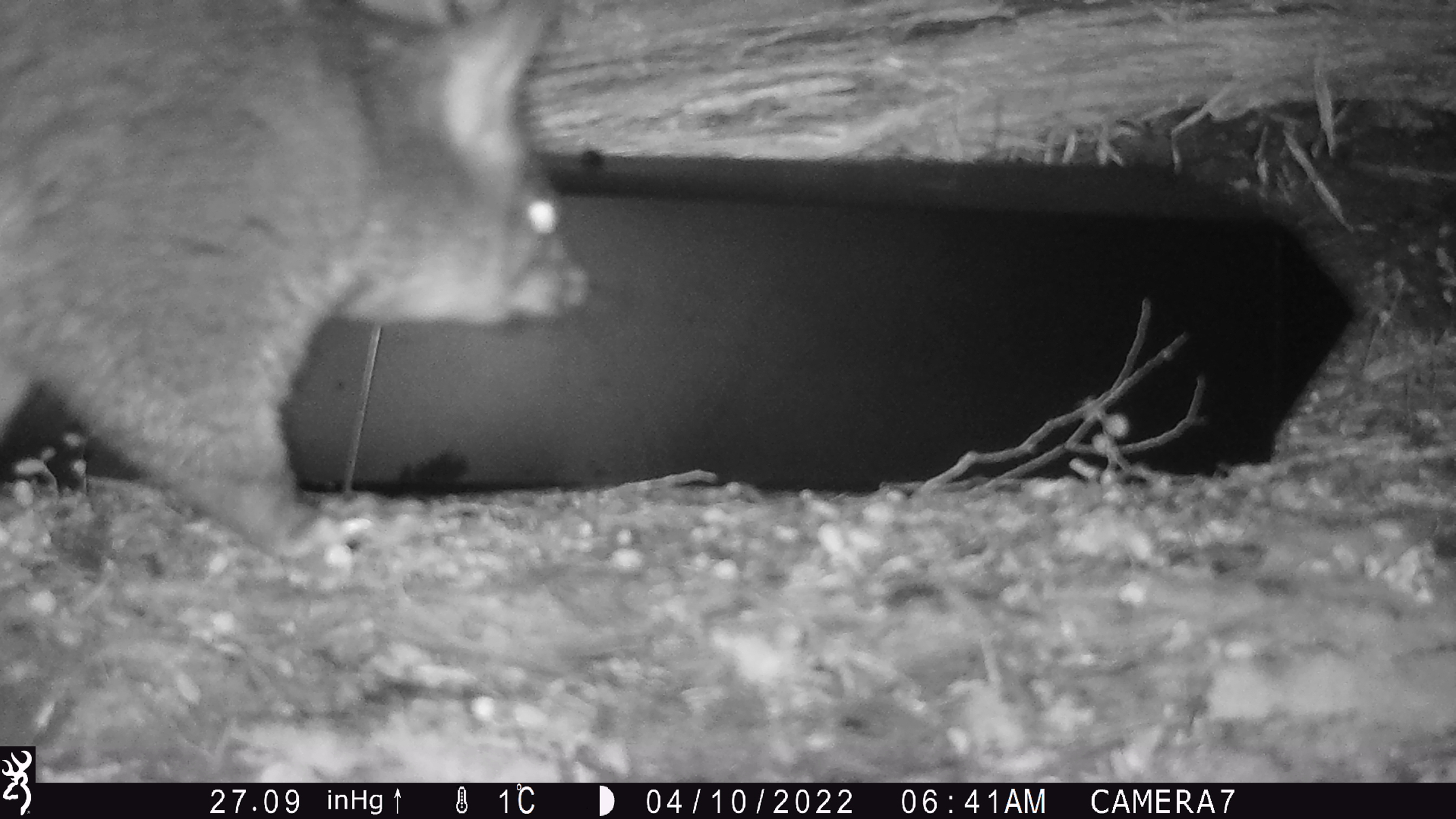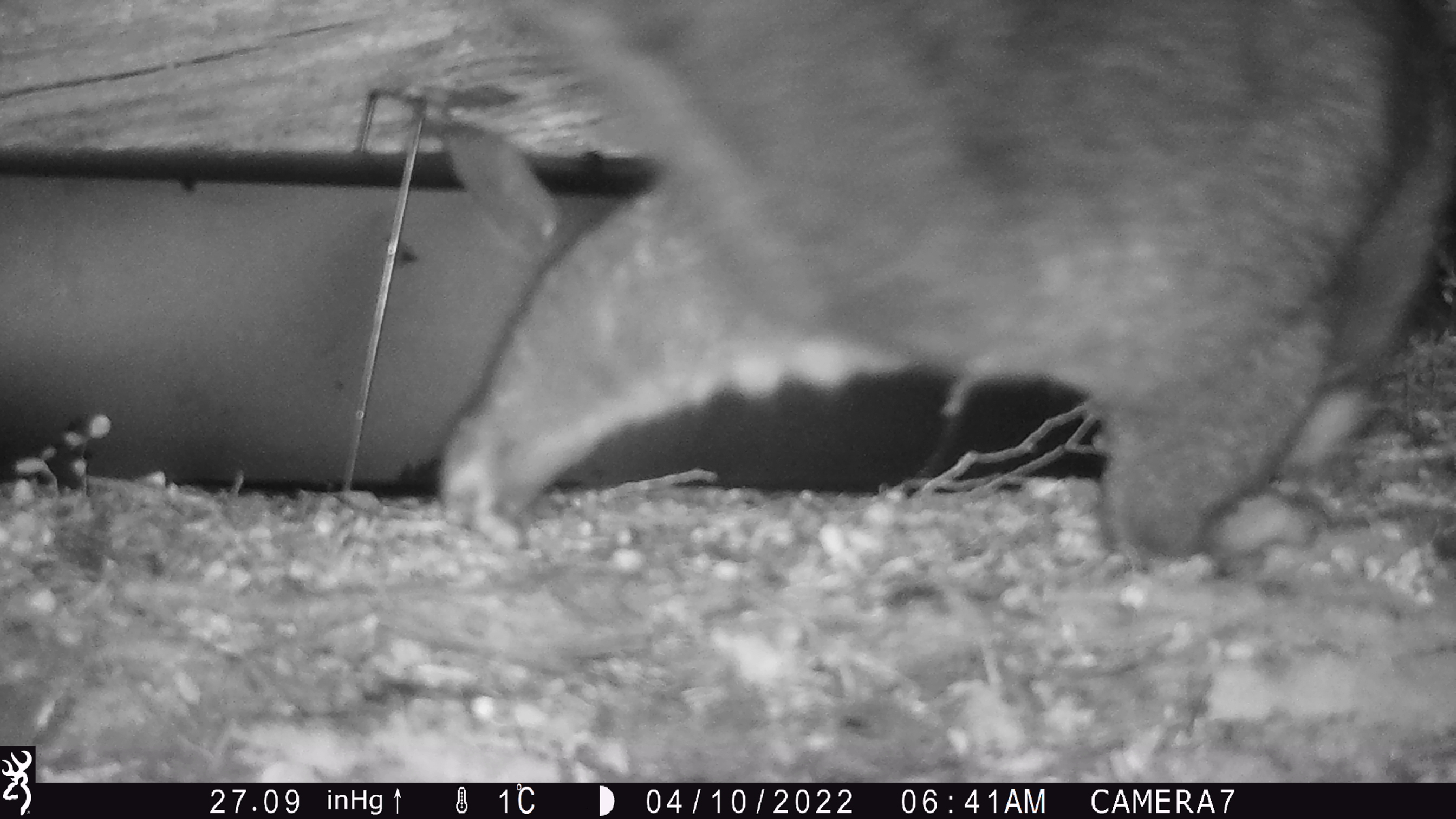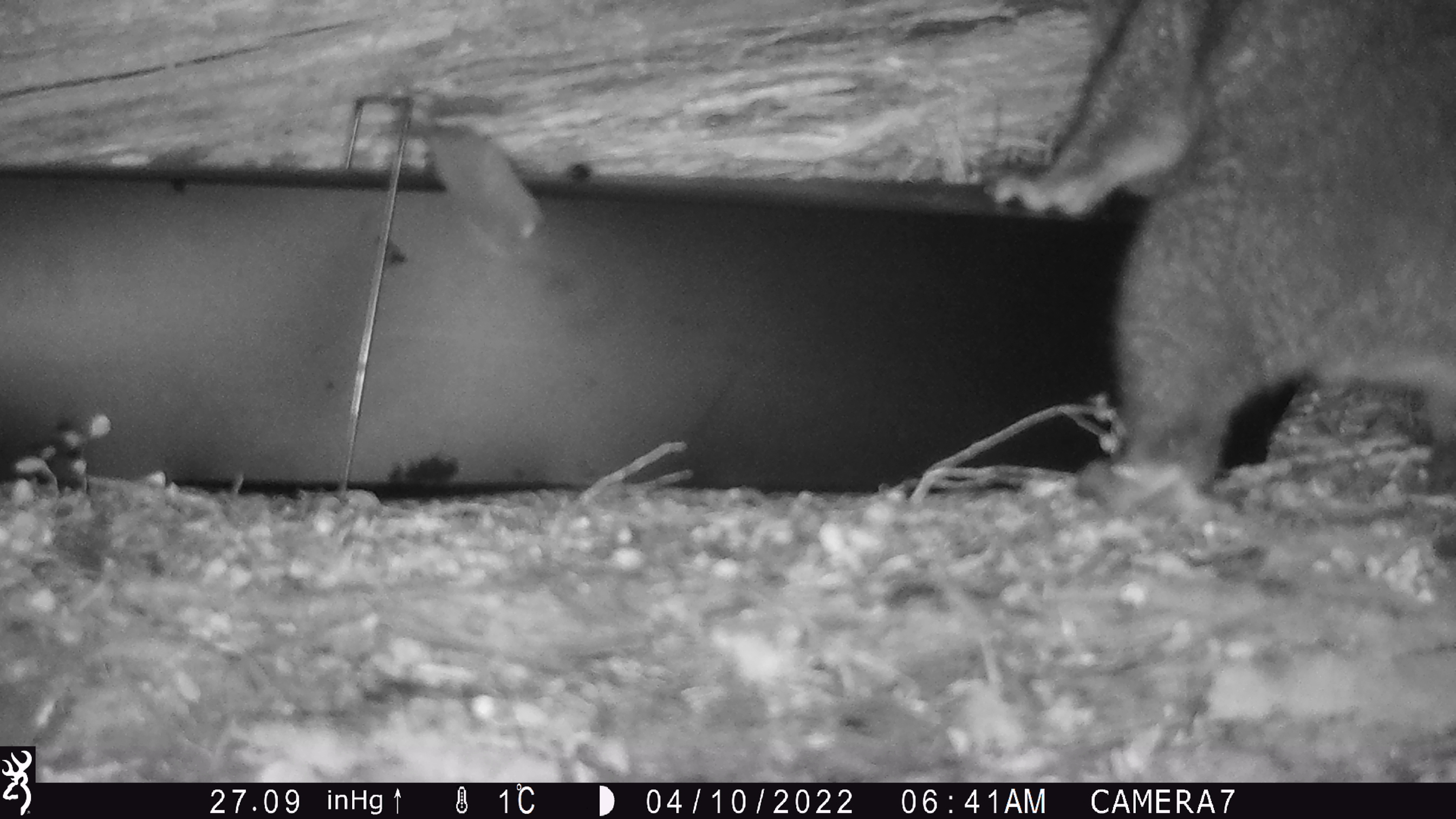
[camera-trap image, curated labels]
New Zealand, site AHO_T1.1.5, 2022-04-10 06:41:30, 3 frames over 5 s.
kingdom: Animalia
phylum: Chordata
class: Mammalia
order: Diprotodontia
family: Phalangeridae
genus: Trichosurus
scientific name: Trichosurus vulpecula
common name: common brushtail possum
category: possum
Possum (common brushtail possum) (Trichosurus vulpecula).